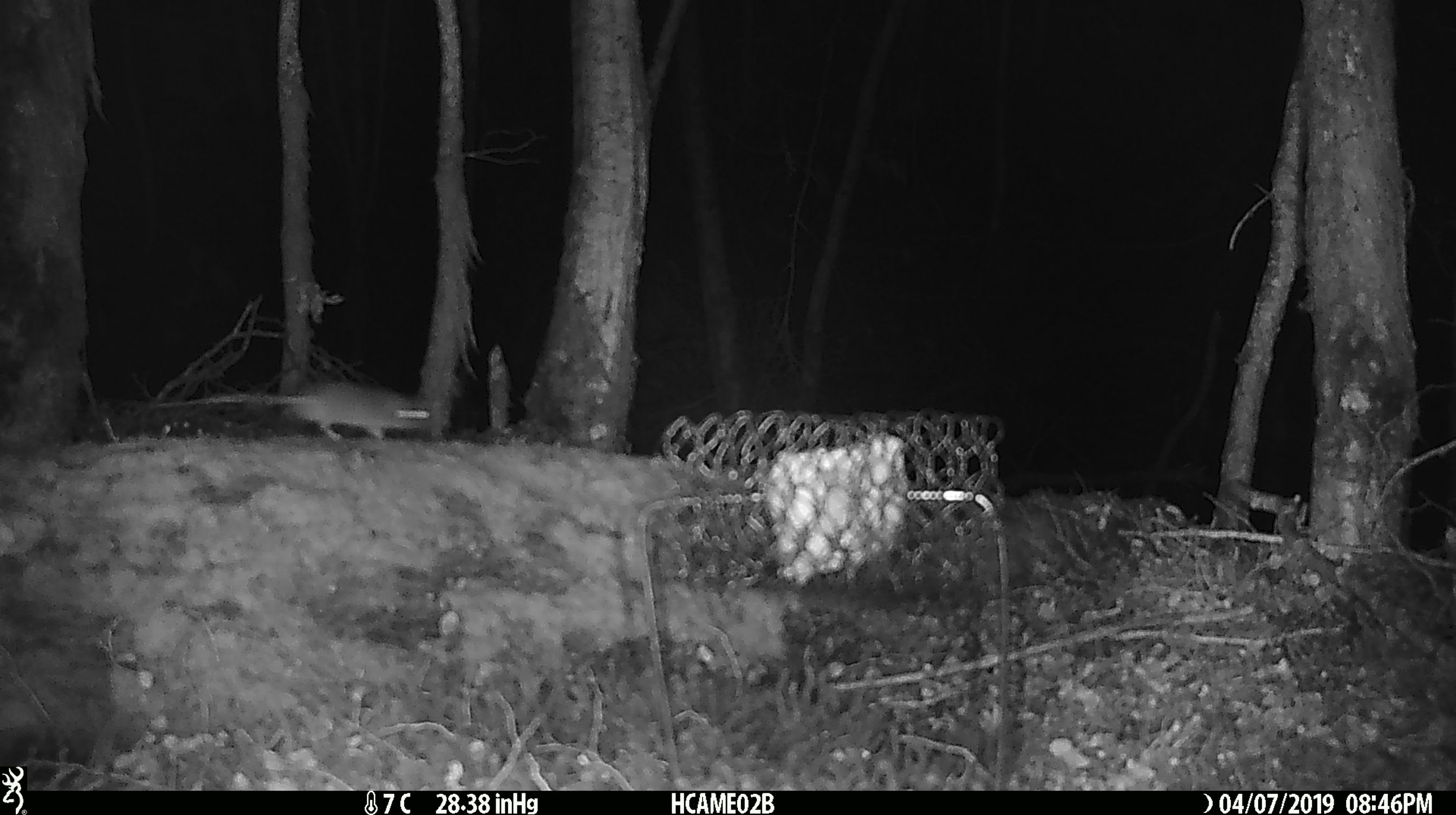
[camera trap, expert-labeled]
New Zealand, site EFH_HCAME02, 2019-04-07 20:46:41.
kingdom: Animalia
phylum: Chordata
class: Mammalia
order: Rodentia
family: Muridae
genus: Mus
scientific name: Mus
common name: mouse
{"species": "mouse (Mus)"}